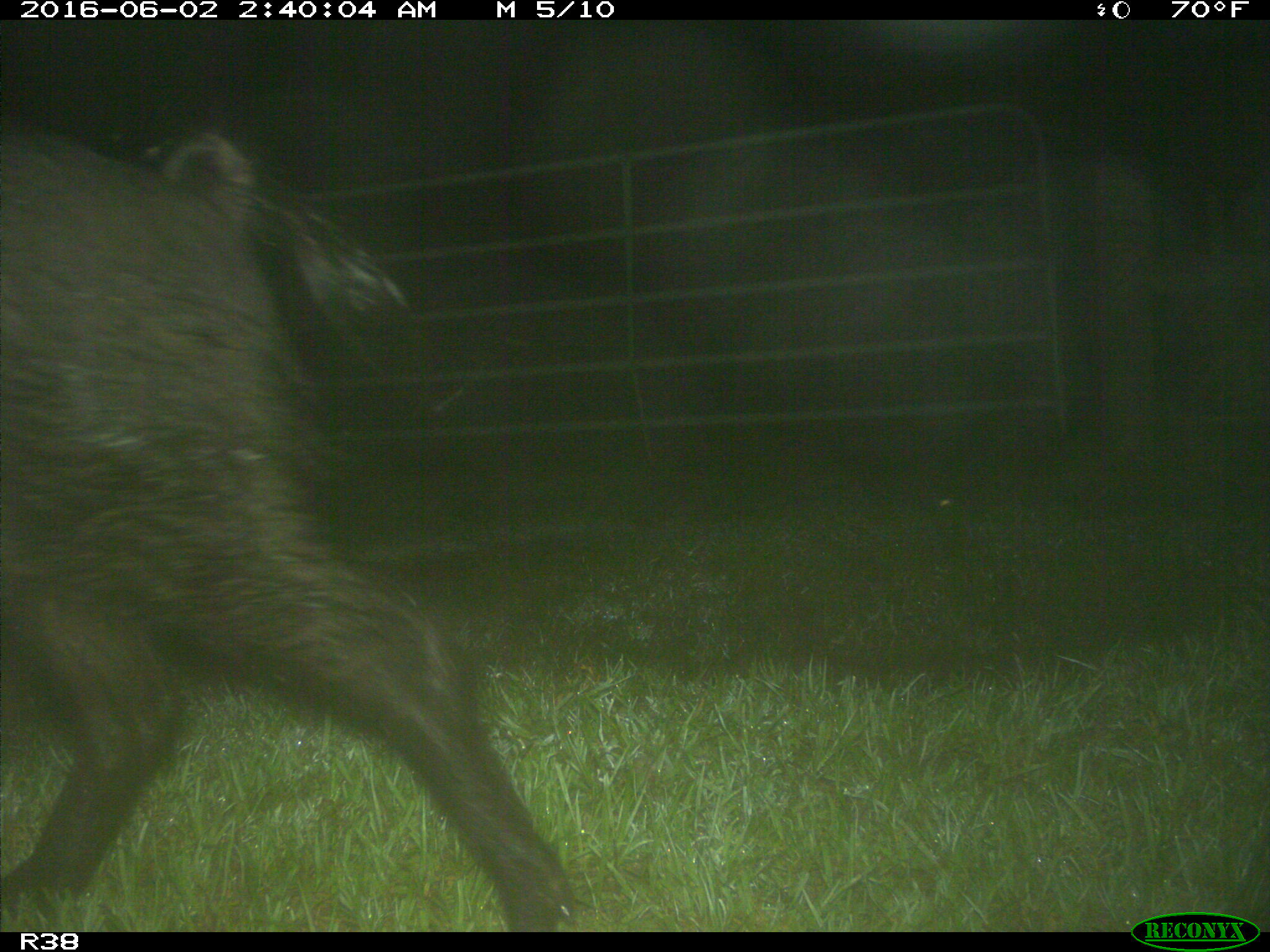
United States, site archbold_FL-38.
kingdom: Animalia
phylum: Chordata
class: Mammalia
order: Artiodactyla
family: Suidae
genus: Sus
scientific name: Sus scrofa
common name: wild boar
Sus scrofa (wild boar).